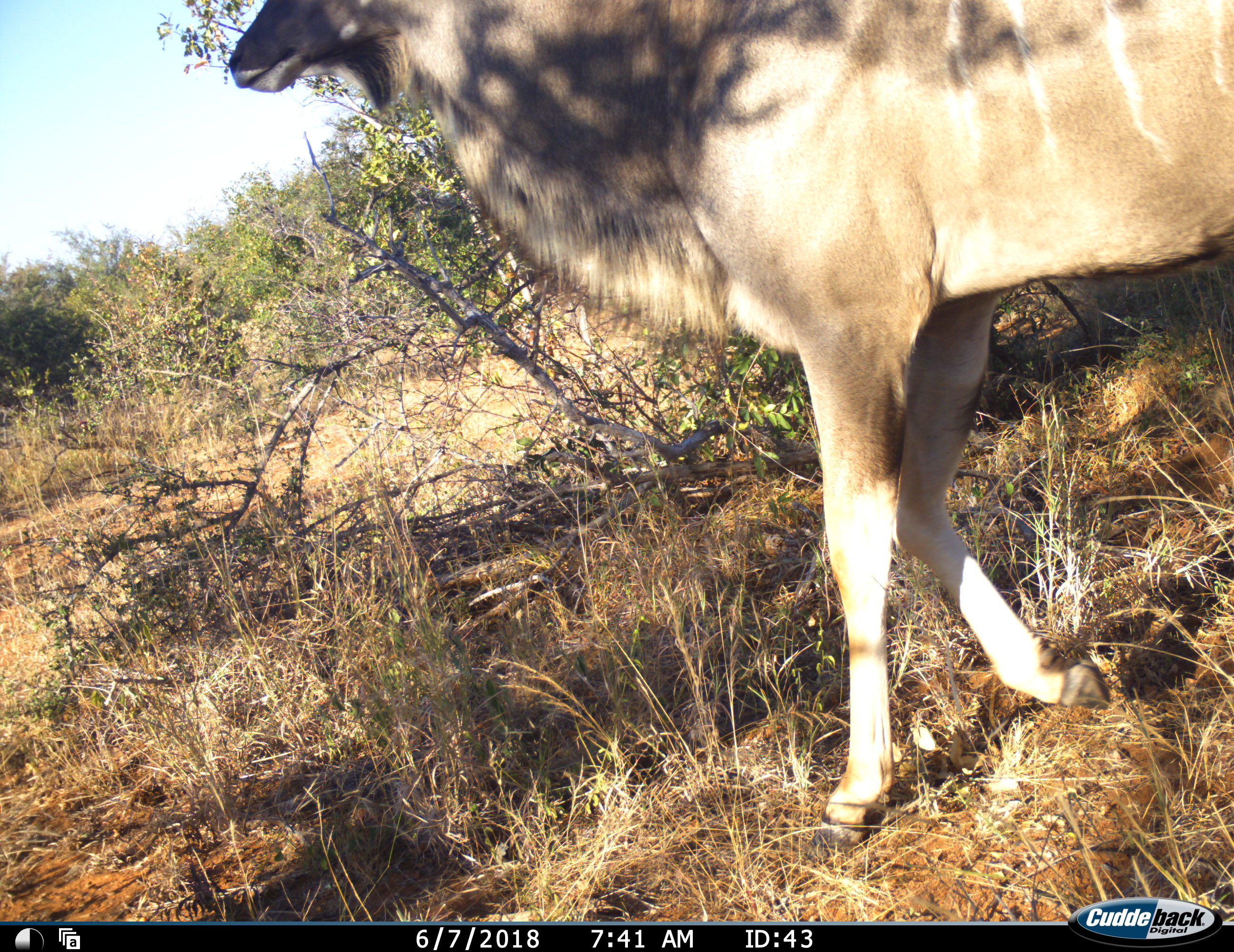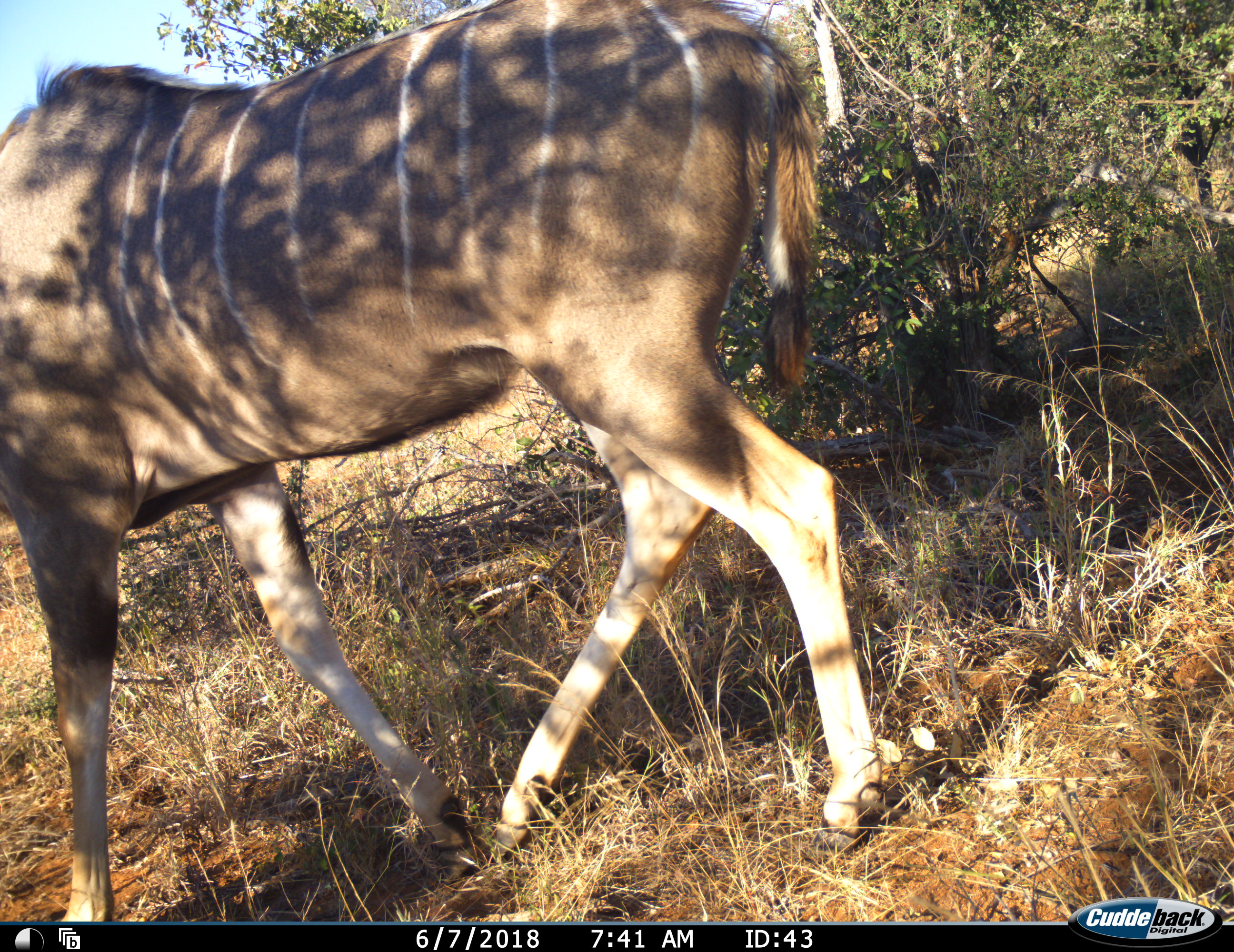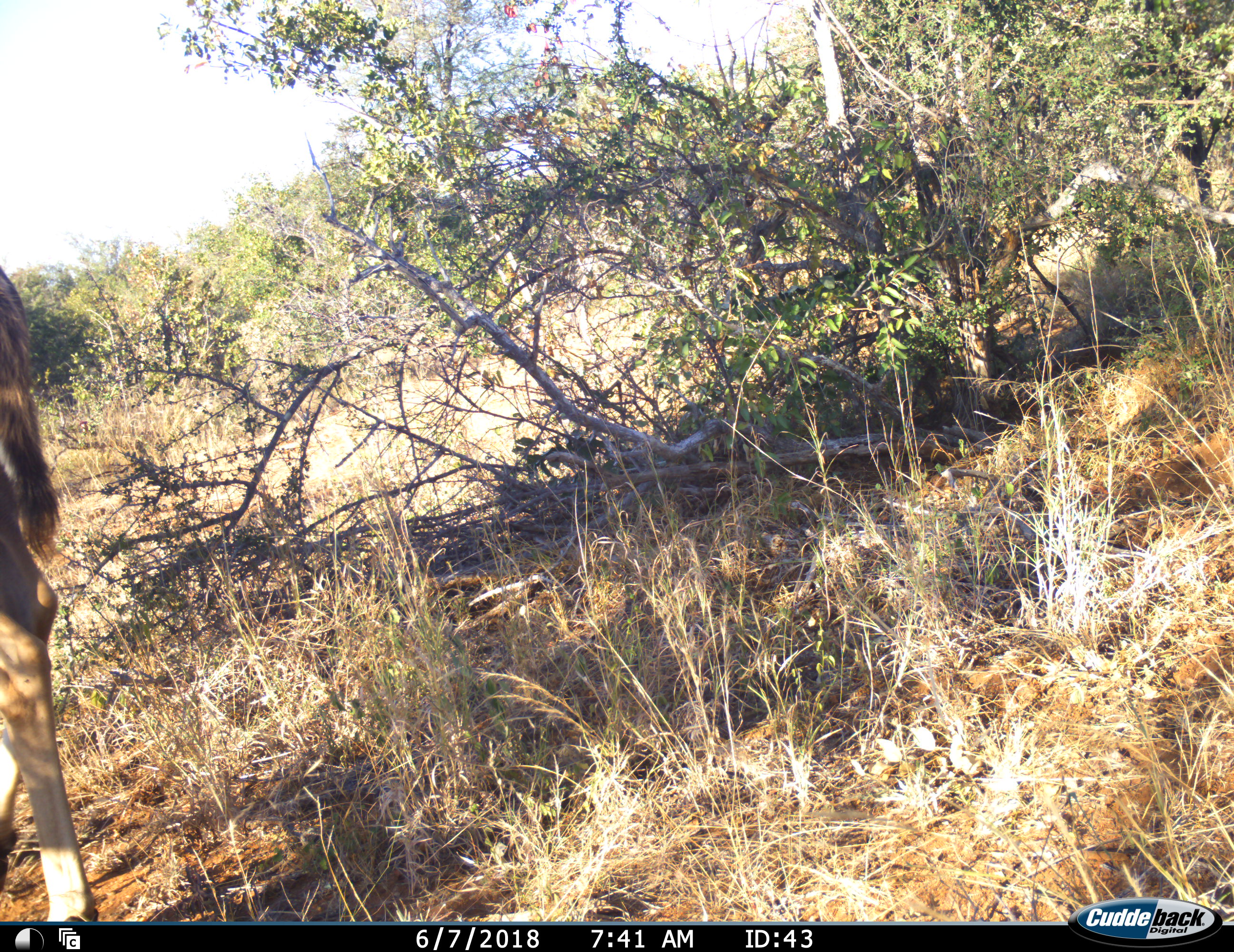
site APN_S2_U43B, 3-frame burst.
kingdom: Animalia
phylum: Chordata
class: Mammalia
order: Artiodactyla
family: Bovidae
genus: Tragelaphus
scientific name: Tragelaphus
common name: kudu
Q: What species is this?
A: Kudu (Tragelaphus).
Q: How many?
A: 1.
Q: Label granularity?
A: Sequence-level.